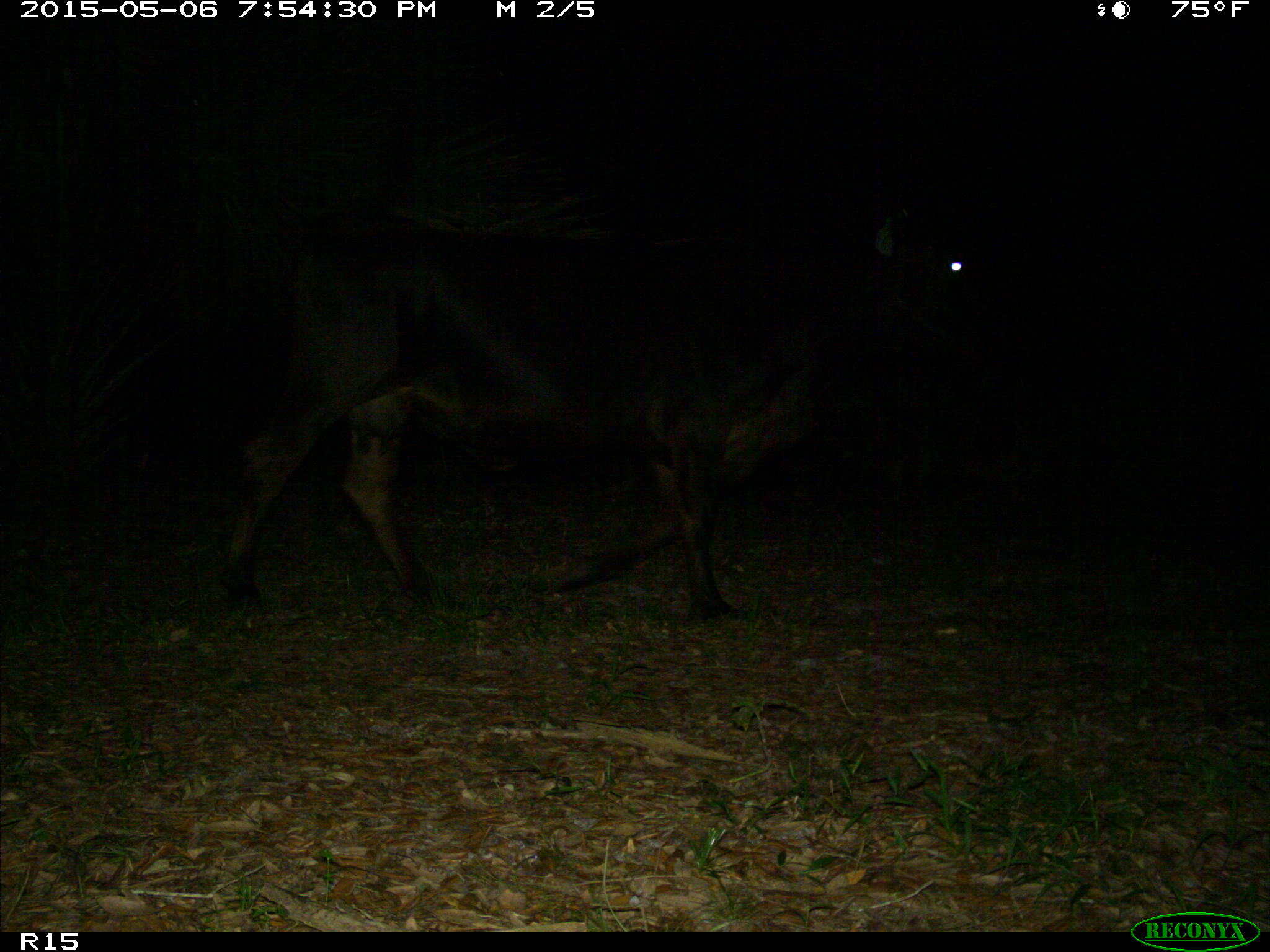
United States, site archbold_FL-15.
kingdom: Animalia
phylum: Chordata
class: Mammalia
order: Artiodactyla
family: Bovidae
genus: Bos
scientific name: Bos taurus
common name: domestic cow